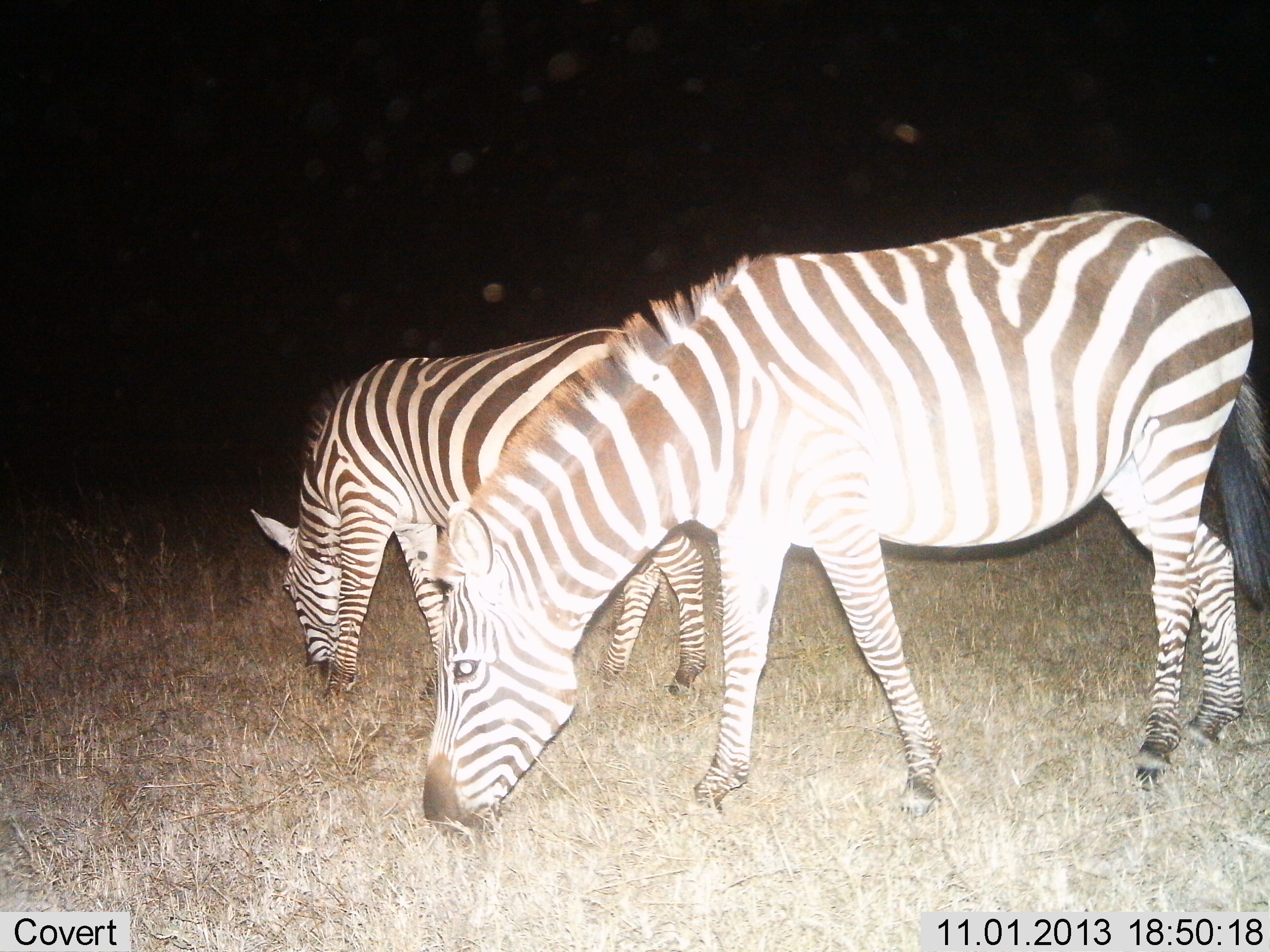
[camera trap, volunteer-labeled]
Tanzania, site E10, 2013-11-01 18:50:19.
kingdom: Animalia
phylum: Chordata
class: Mammalia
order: Perissodactyla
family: Equidae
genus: Equus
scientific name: Equus quagga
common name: plains zebra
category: zebra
Zebra (plains zebra) (Equus quagga), count 2. Behavior (volunteer vote fractions): standing 0%, resting 0%, moving 0%, interacting 0%. Young present (vote fraction): 0%. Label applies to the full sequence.